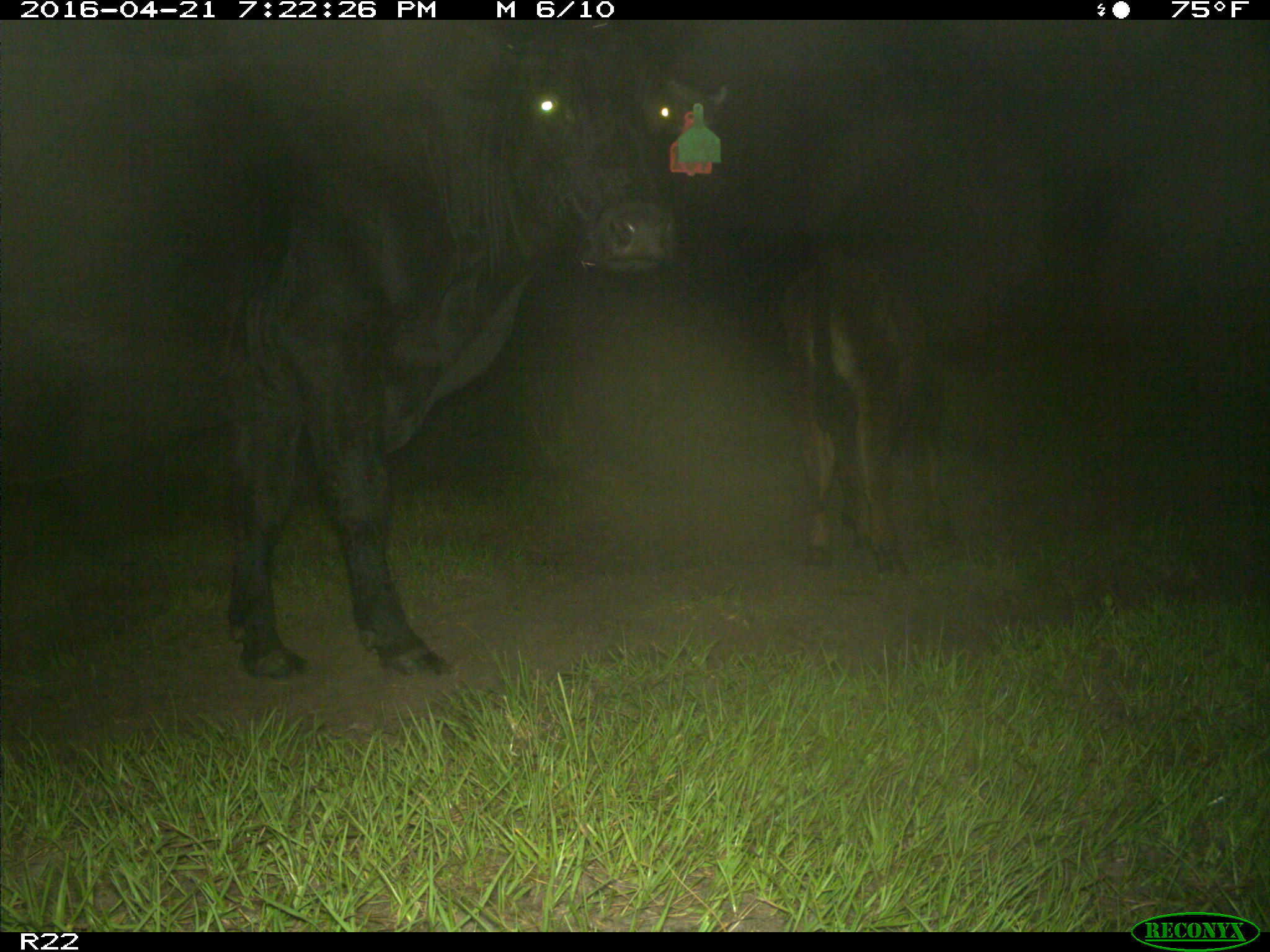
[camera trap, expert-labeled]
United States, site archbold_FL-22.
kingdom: Animalia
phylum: Chordata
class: Mammalia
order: Artiodactyla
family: Bovidae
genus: Bos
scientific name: Bos taurus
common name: domestic cow